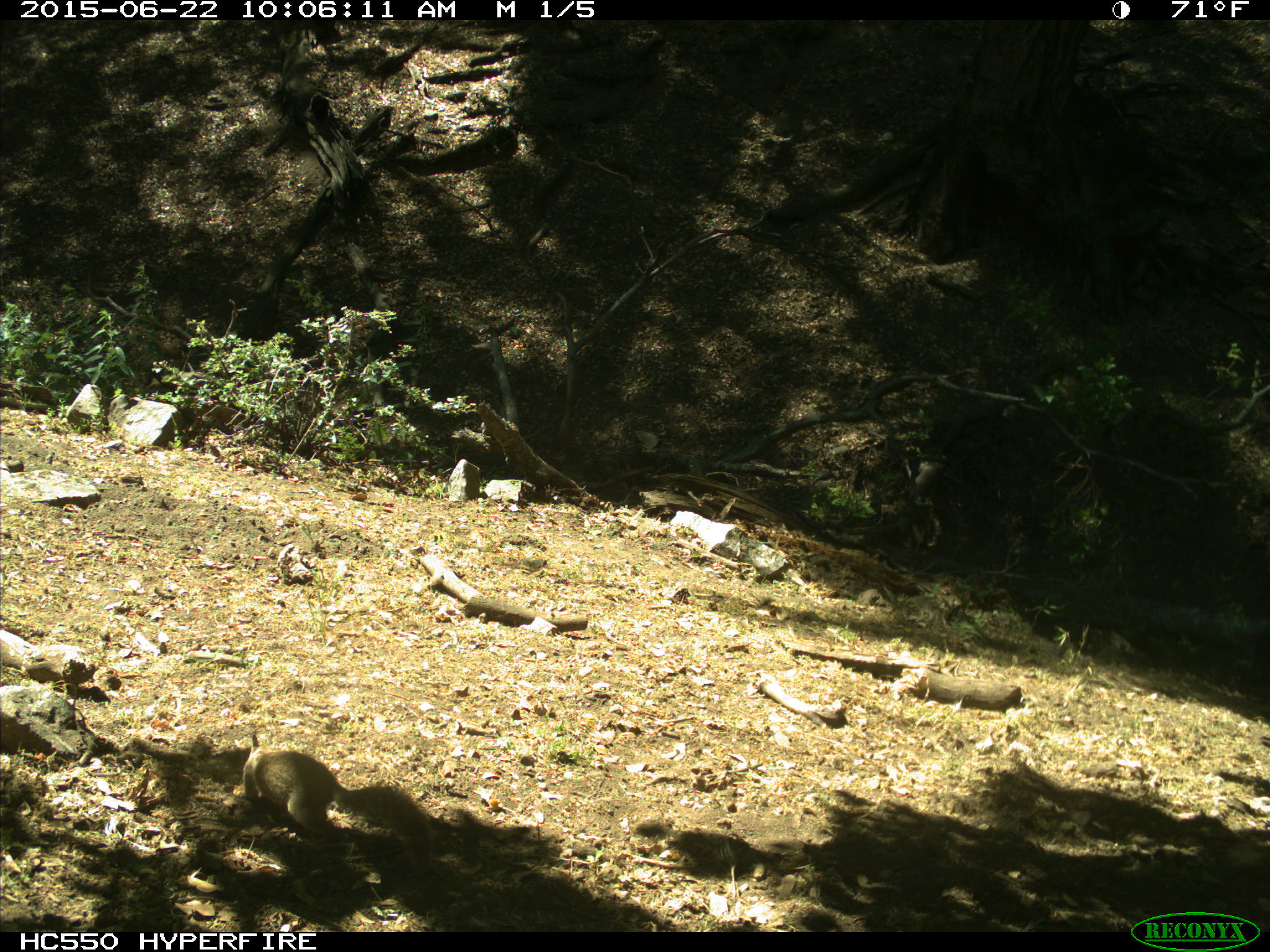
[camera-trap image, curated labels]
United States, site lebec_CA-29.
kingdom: Animalia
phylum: Chordata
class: Mammalia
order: Rodentia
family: Sciuridae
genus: Otospermophilus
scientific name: Otospermophilus beecheyi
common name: california ground squirrel